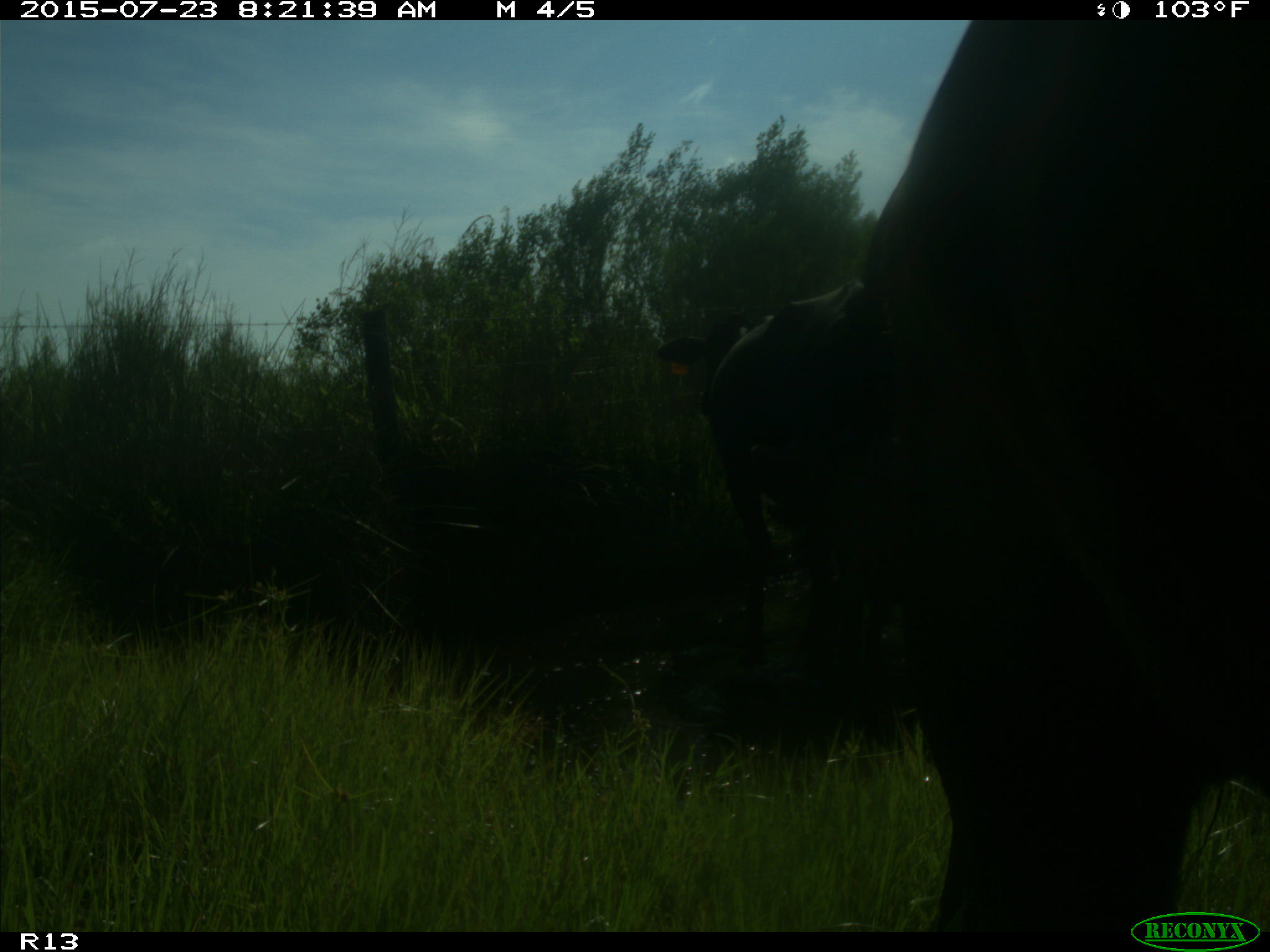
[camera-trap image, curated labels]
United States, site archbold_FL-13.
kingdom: Animalia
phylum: Chordata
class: Mammalia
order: Artiodactyla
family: Bovidae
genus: Bos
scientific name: Bos taurus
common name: domestic cow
Bos taurus (domestic cow).